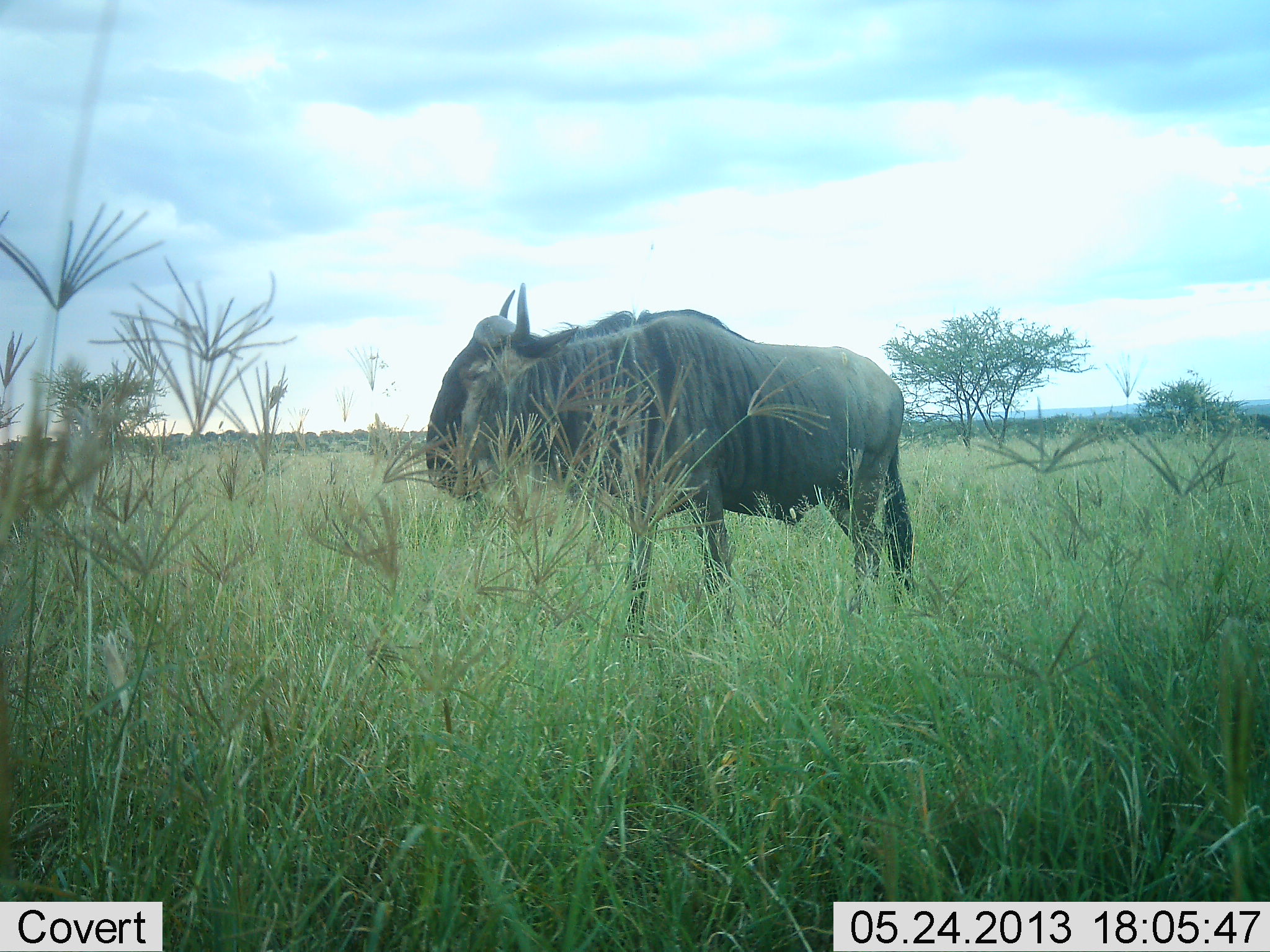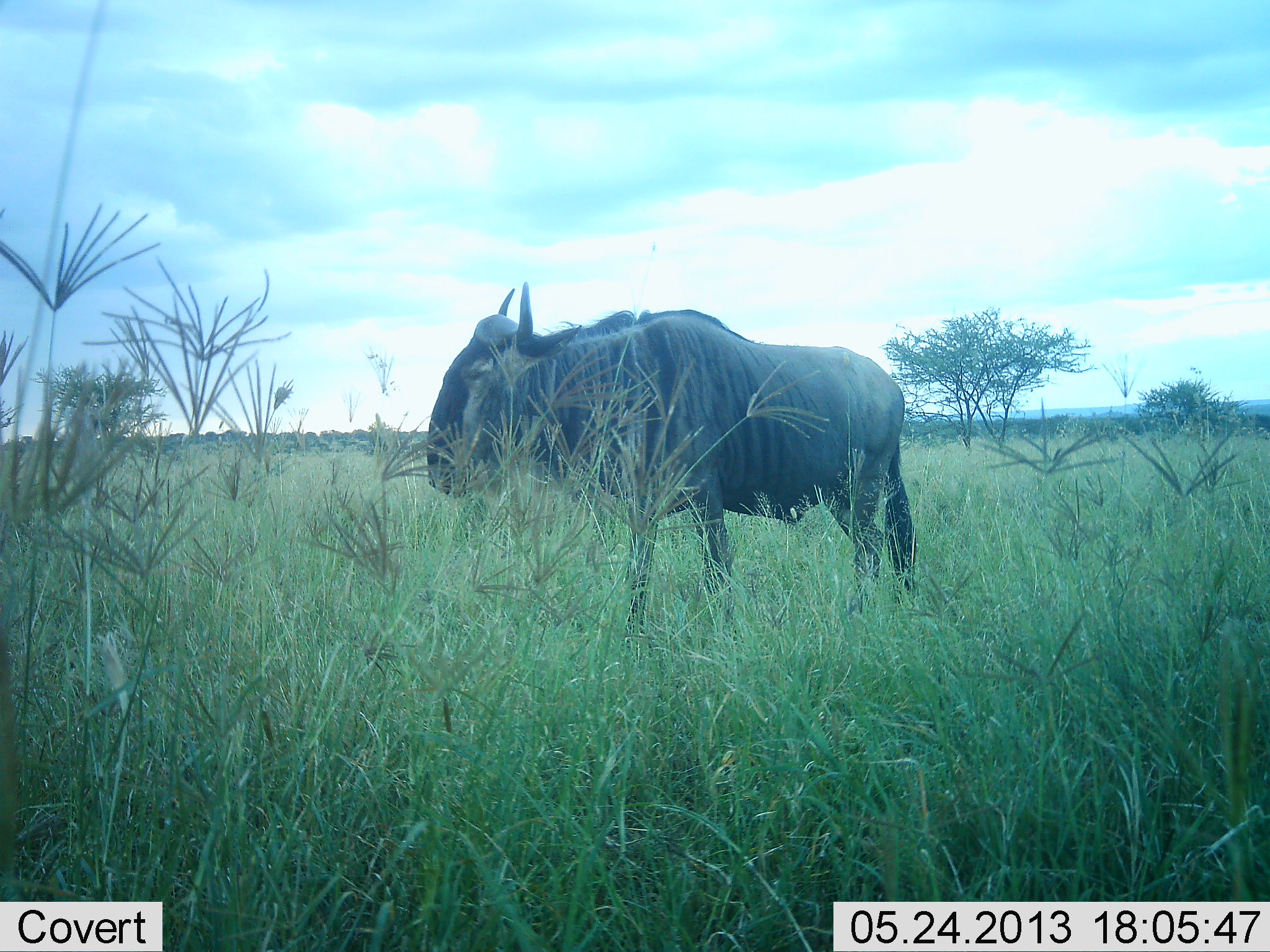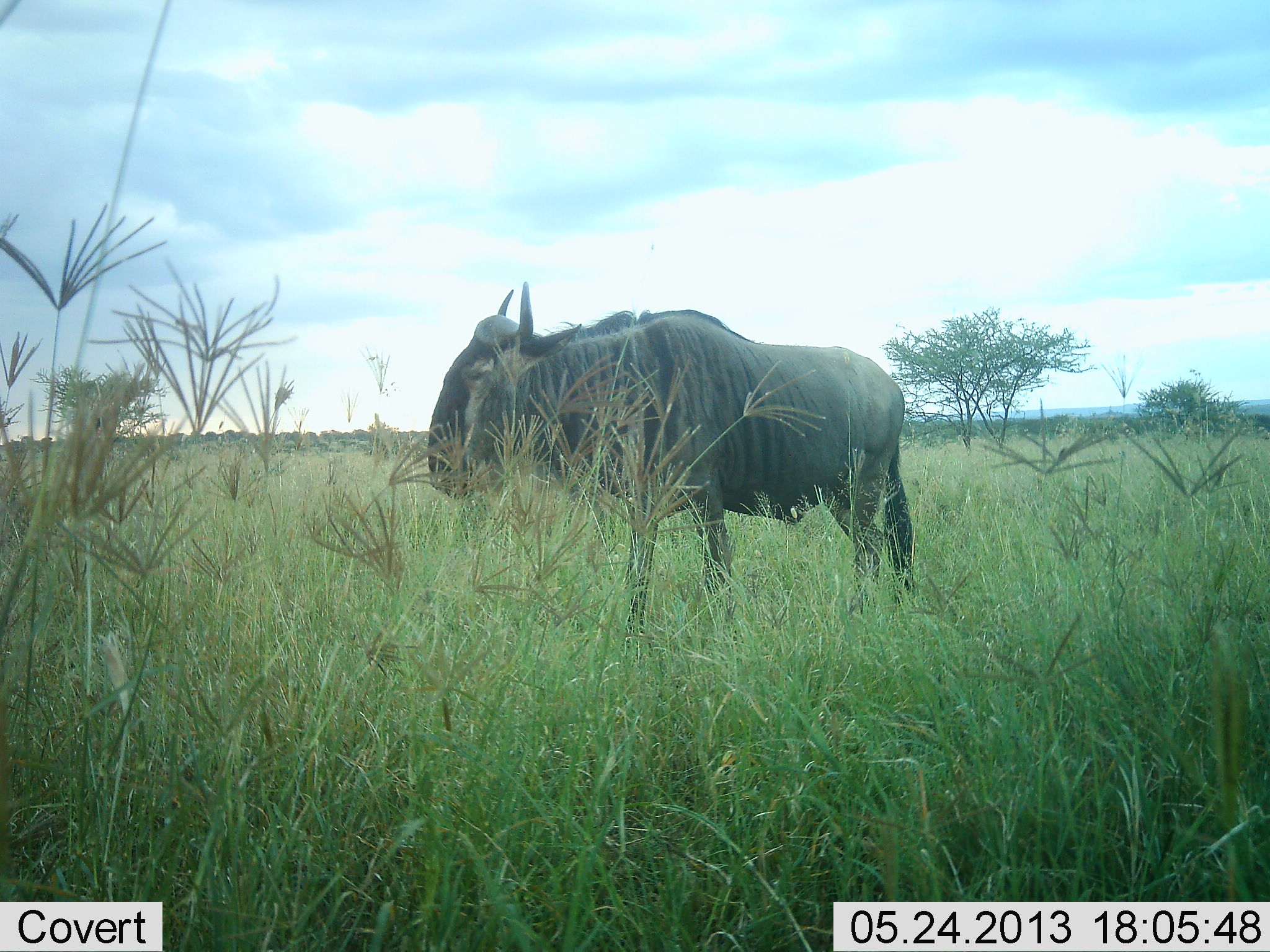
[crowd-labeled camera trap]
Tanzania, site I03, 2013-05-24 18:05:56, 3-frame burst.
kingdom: Animalia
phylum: Chordata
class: Mammalia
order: Artiodactyla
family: Bovidae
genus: Connochaetes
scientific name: Connochaetes taurinus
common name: blue wildebeest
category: wildebeest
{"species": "wildebeest (blue wildebeest) (Connochaetes taurinus)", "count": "1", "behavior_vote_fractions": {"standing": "94%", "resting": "3%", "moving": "3%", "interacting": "0%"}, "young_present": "0%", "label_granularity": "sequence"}